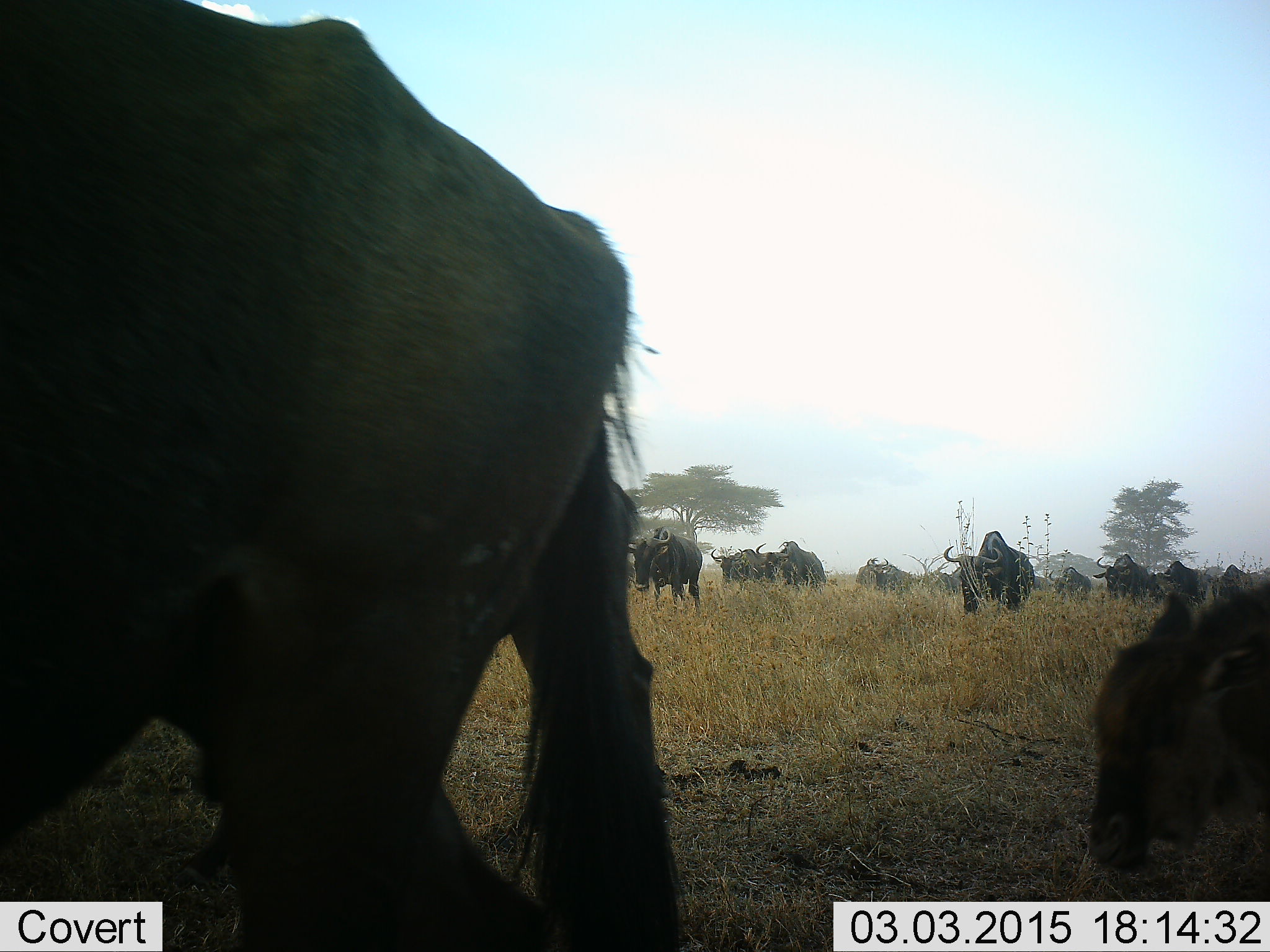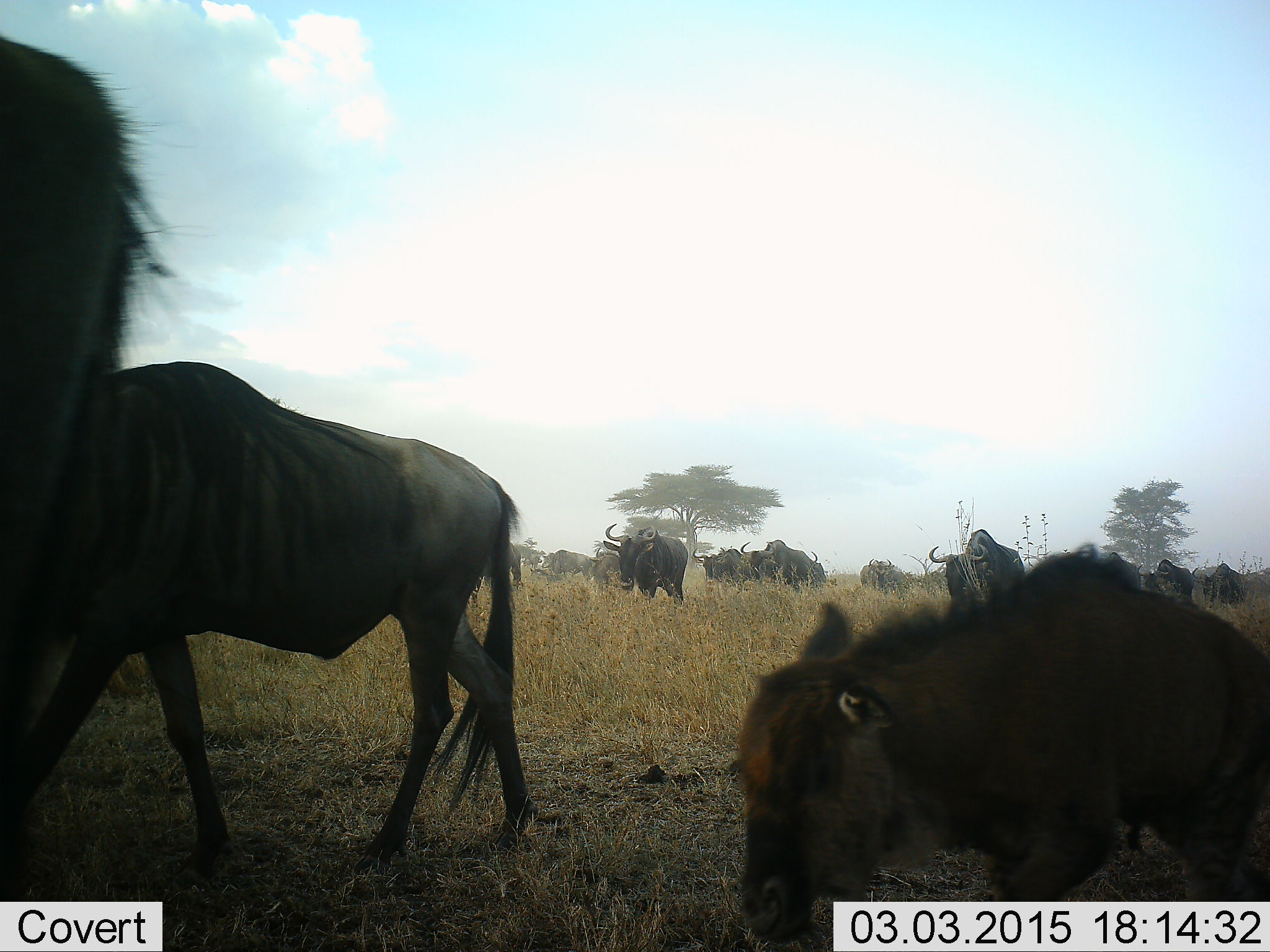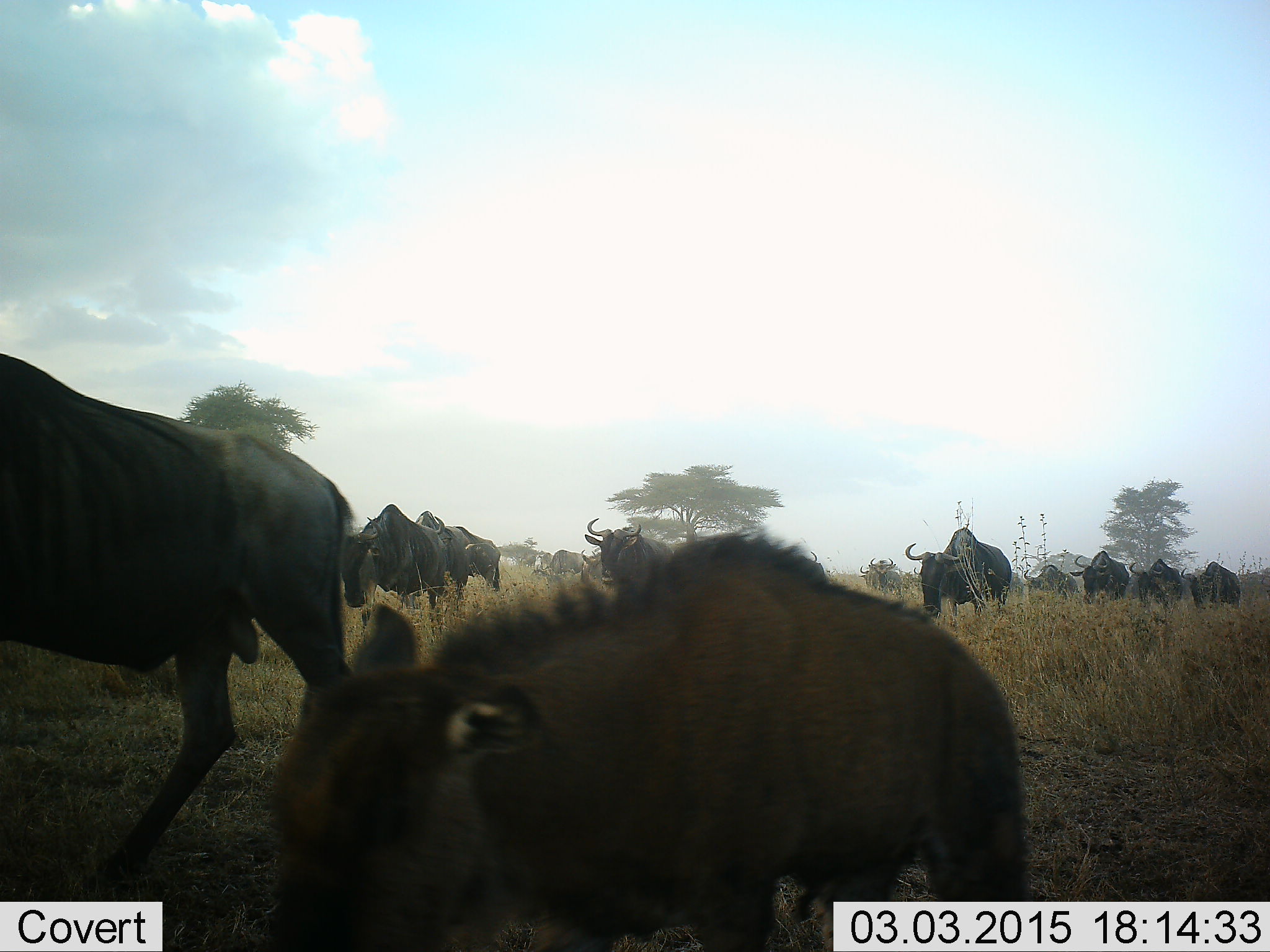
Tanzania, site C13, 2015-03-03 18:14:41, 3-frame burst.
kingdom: Animalia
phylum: Chordata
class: Mammalia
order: Artiodactyla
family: Bovidae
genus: Connochaetes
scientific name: Connochaetes taurinus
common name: blue wildebeest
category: wildebeest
Wildebeest (blue wildebeest) (Connochaetes taurinus), count 11-50. Behavior (volunteer vote fractions): standing 30%, resting 10%, moving 90%, interacting 0%. Young present (vote fraction): 50%. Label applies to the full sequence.